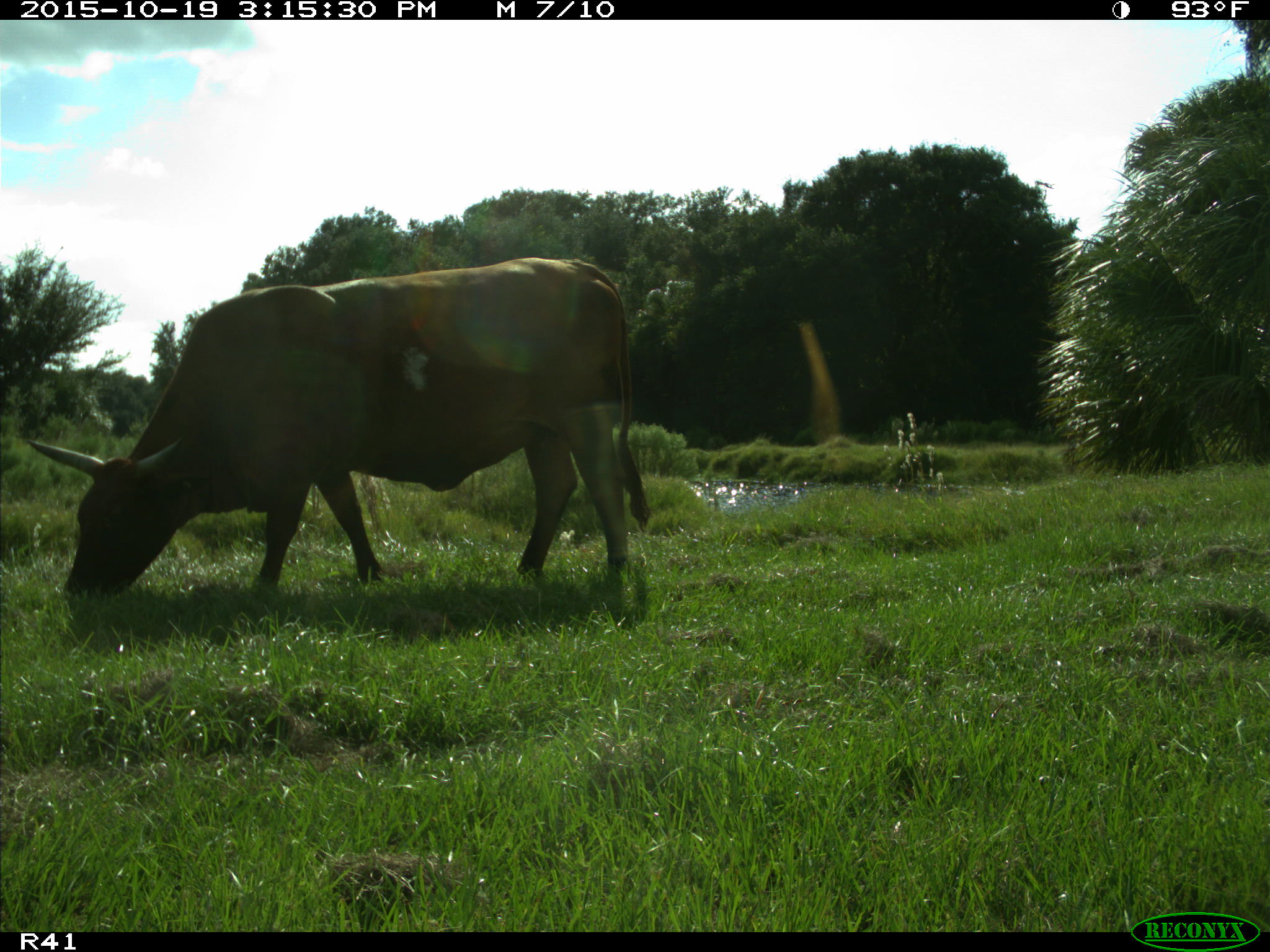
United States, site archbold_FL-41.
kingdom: Animalia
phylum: Chordata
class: Mammalia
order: Artiodactyla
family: Bovidae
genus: Bos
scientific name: Bos taurus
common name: domestic cow